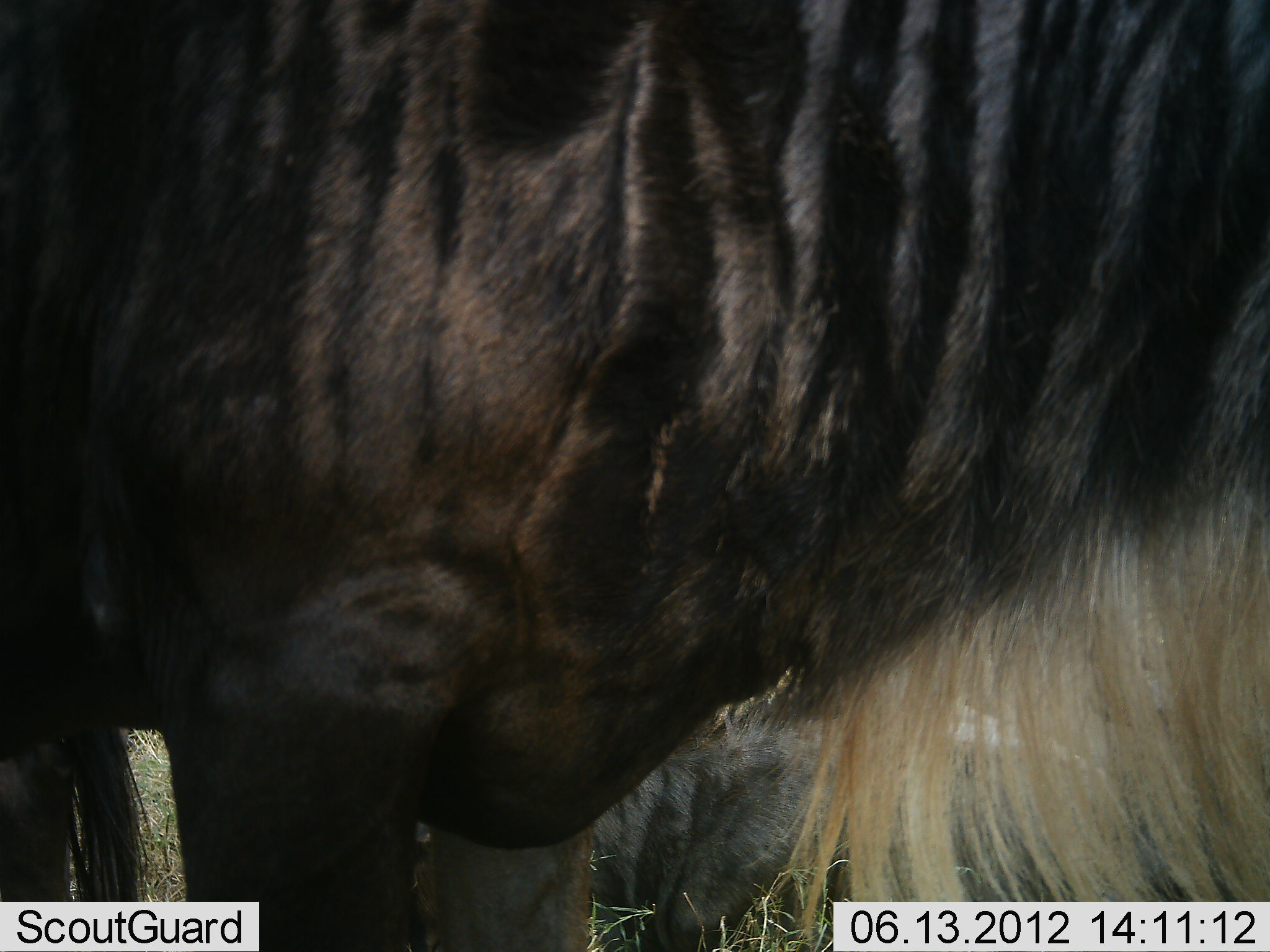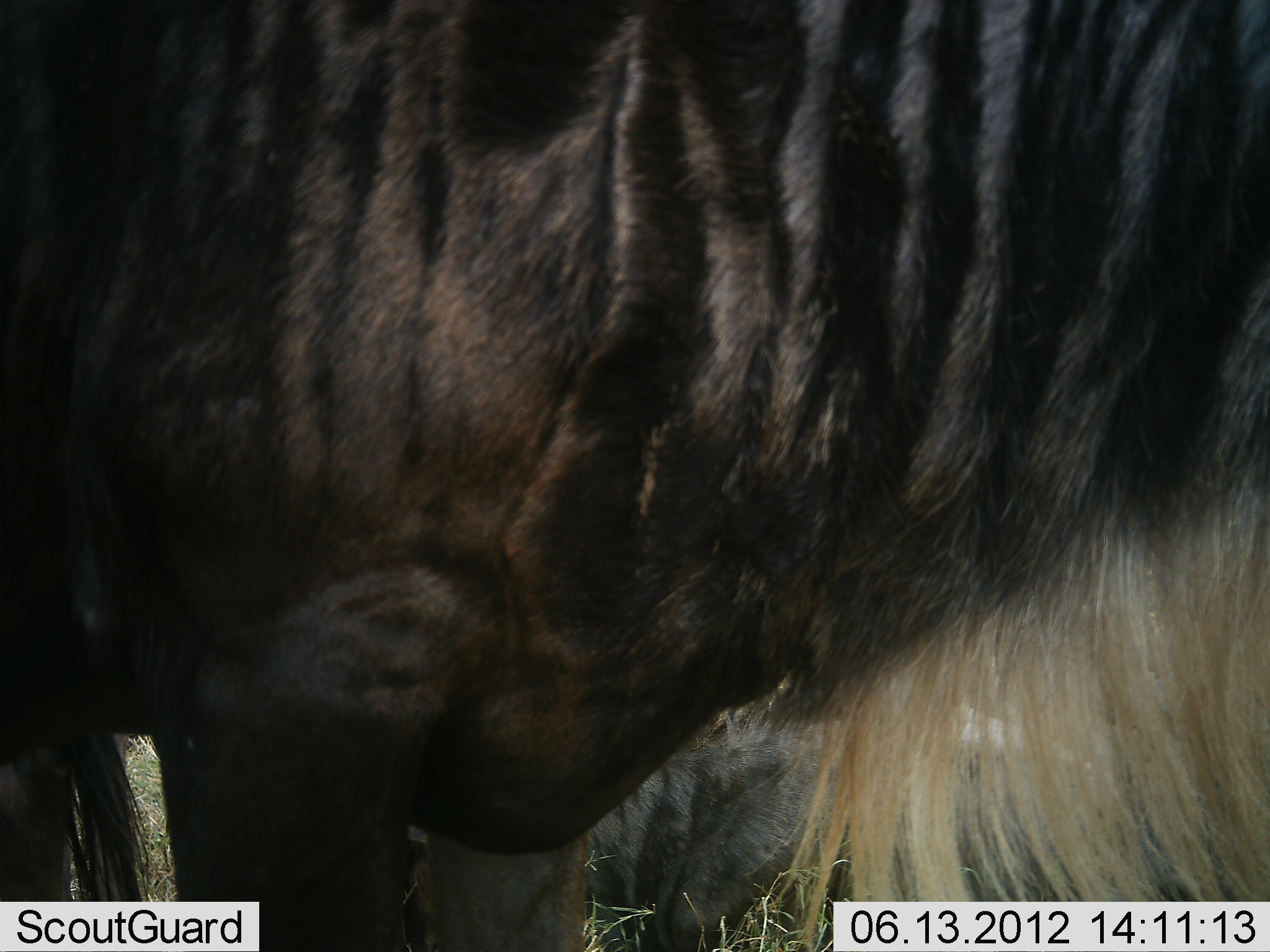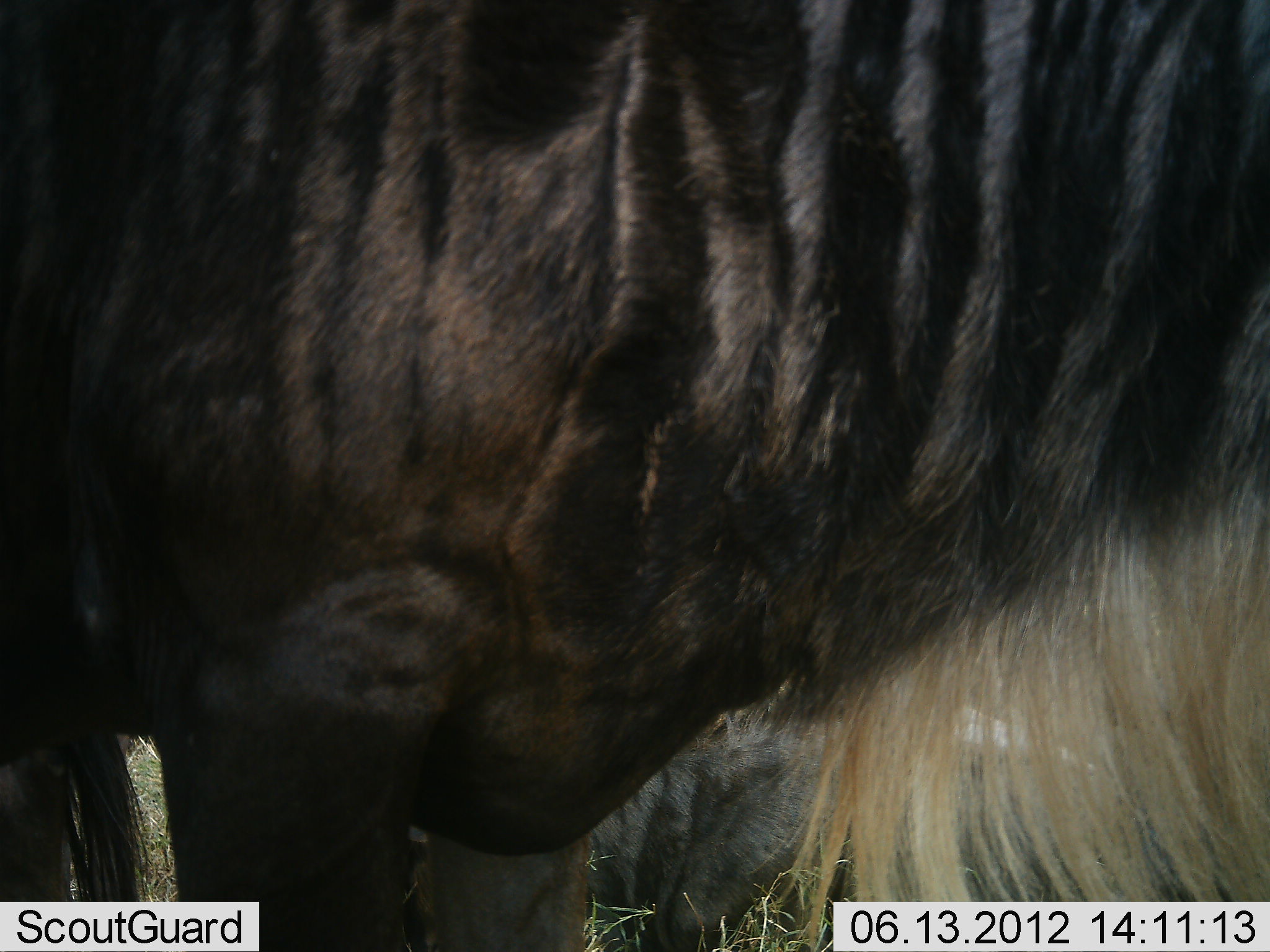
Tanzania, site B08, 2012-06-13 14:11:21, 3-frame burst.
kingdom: Animalia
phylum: Chordata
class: Mammalia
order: Artiodactyla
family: Bovidae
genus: Connochaetes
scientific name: Connochaetes taurinus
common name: blue wildebeest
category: wildebeest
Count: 2.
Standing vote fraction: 90%.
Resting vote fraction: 40%.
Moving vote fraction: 10%.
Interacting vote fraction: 0%.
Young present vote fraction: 0%.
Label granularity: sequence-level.